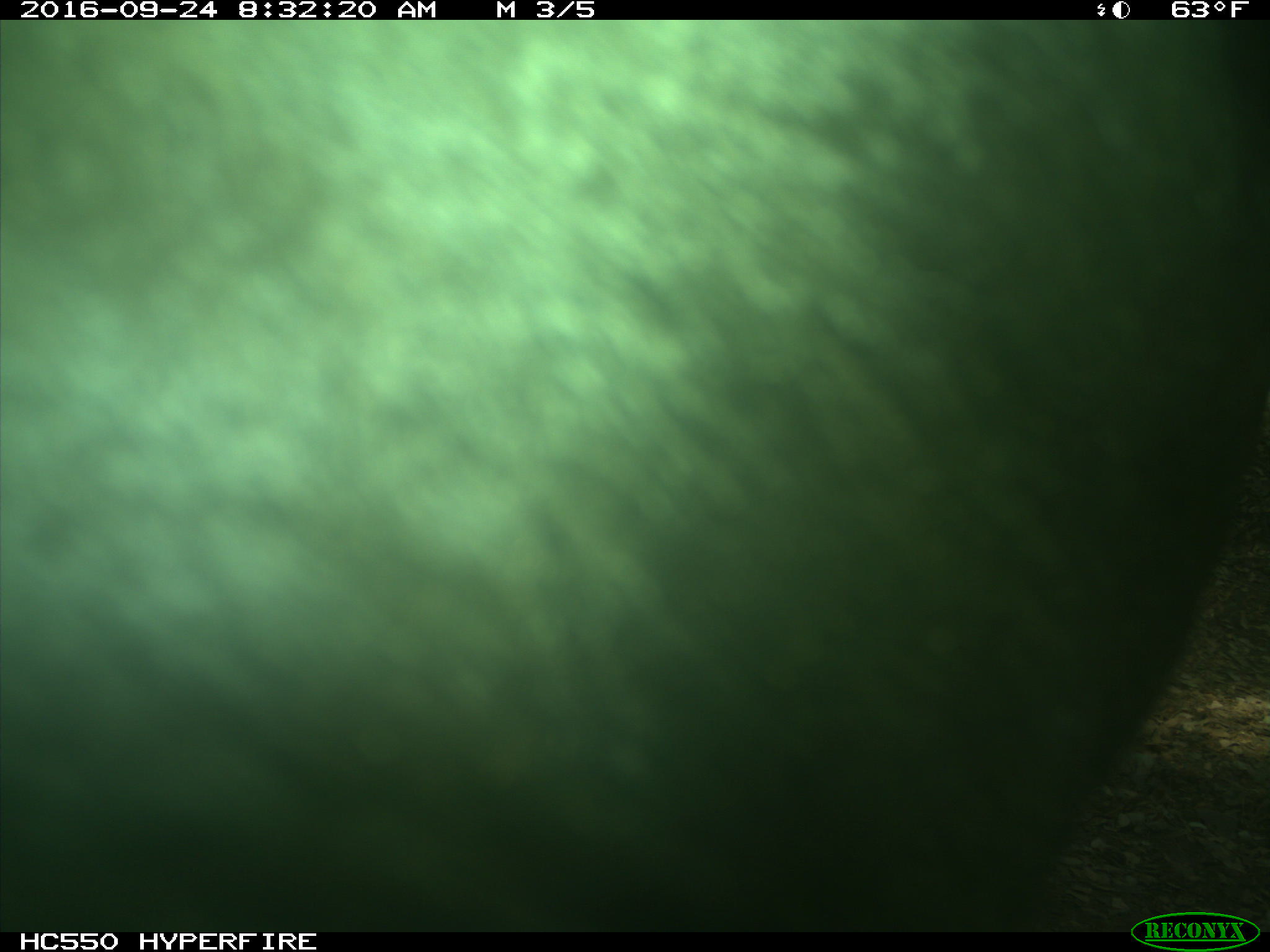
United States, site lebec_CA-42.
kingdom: Animalia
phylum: Chordata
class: Mammalia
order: Artiodactyla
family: Bovidae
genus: Bos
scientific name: Bos taurus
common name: domestic cow